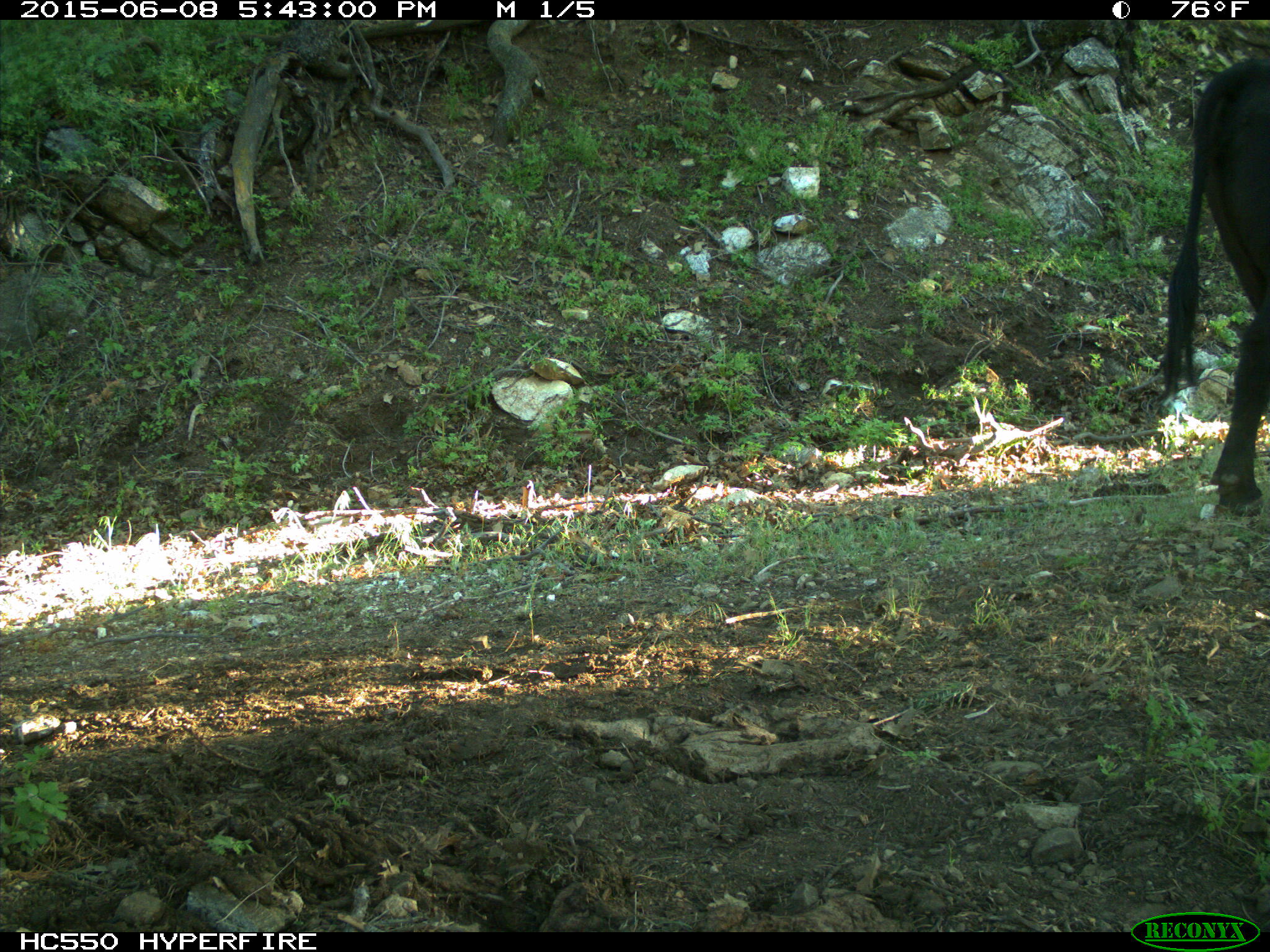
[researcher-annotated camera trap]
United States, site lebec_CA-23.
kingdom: Animalia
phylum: Chordata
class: Mammalia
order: Artiodactyla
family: Bovidae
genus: Bos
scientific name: Bos taurus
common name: domestic cow